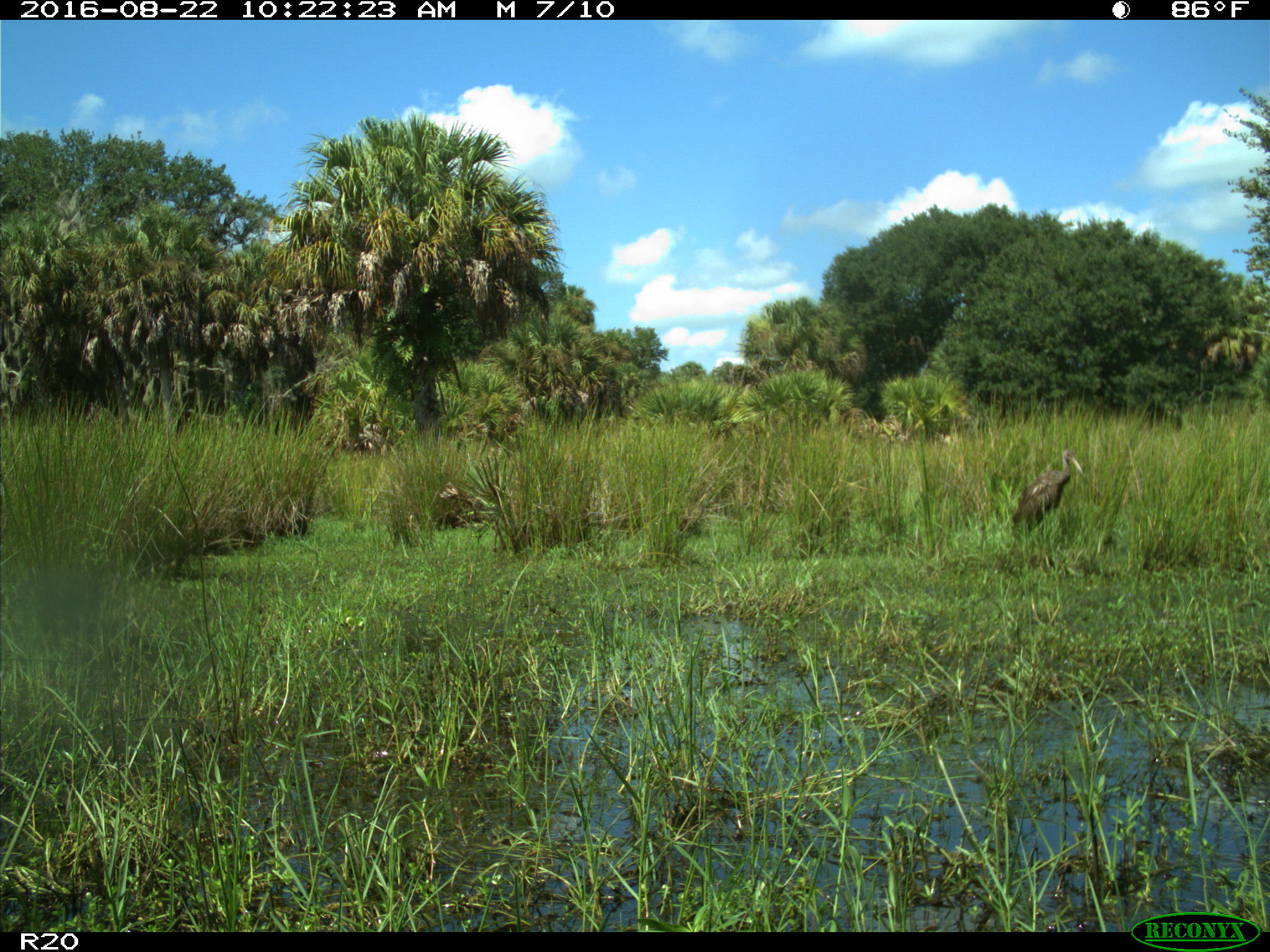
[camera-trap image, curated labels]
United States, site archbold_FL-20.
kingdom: Animalia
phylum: Chordata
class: Aves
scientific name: Aves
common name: birds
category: unidentified bird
Unidentified bird (birds) (Aves).